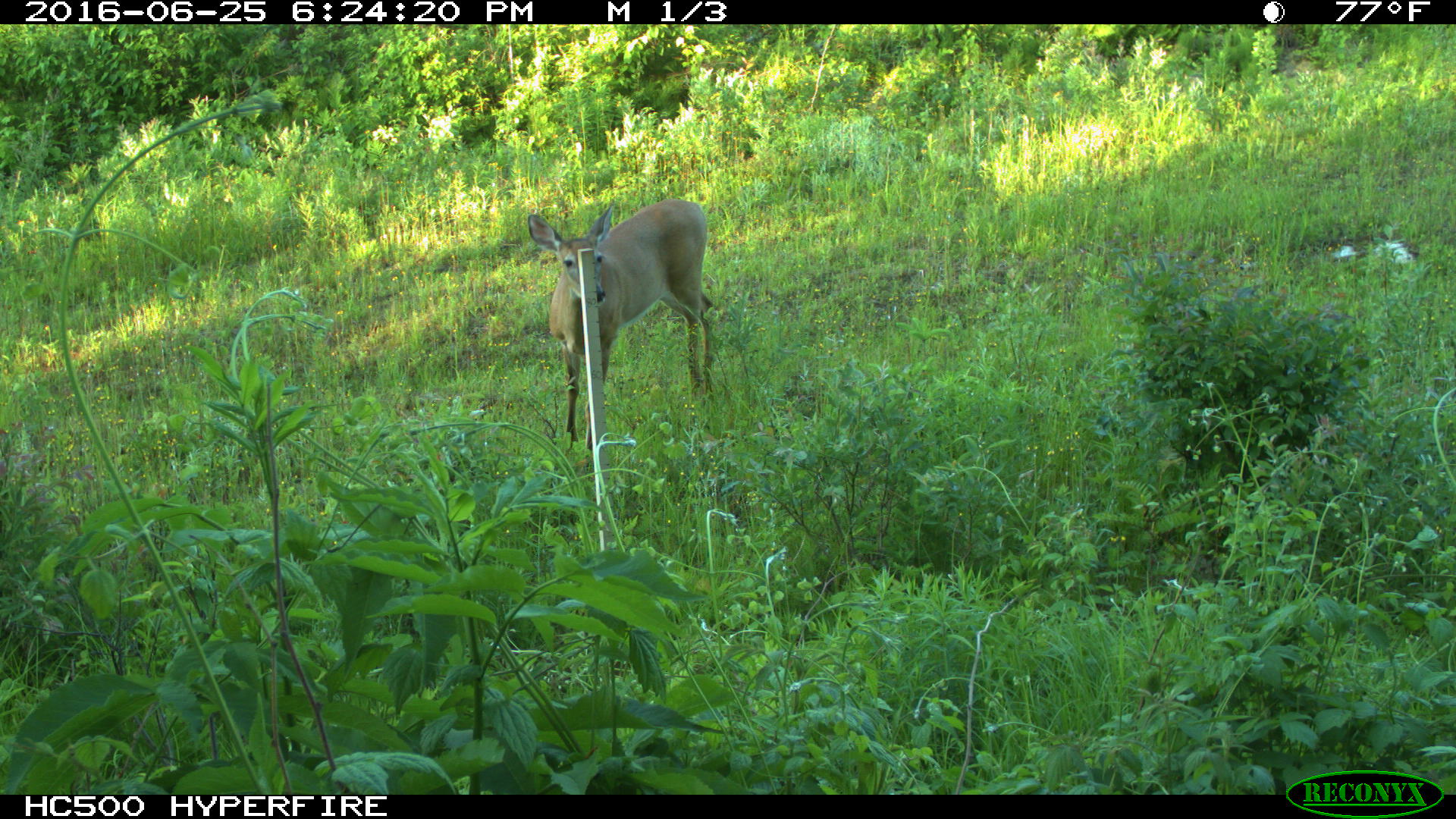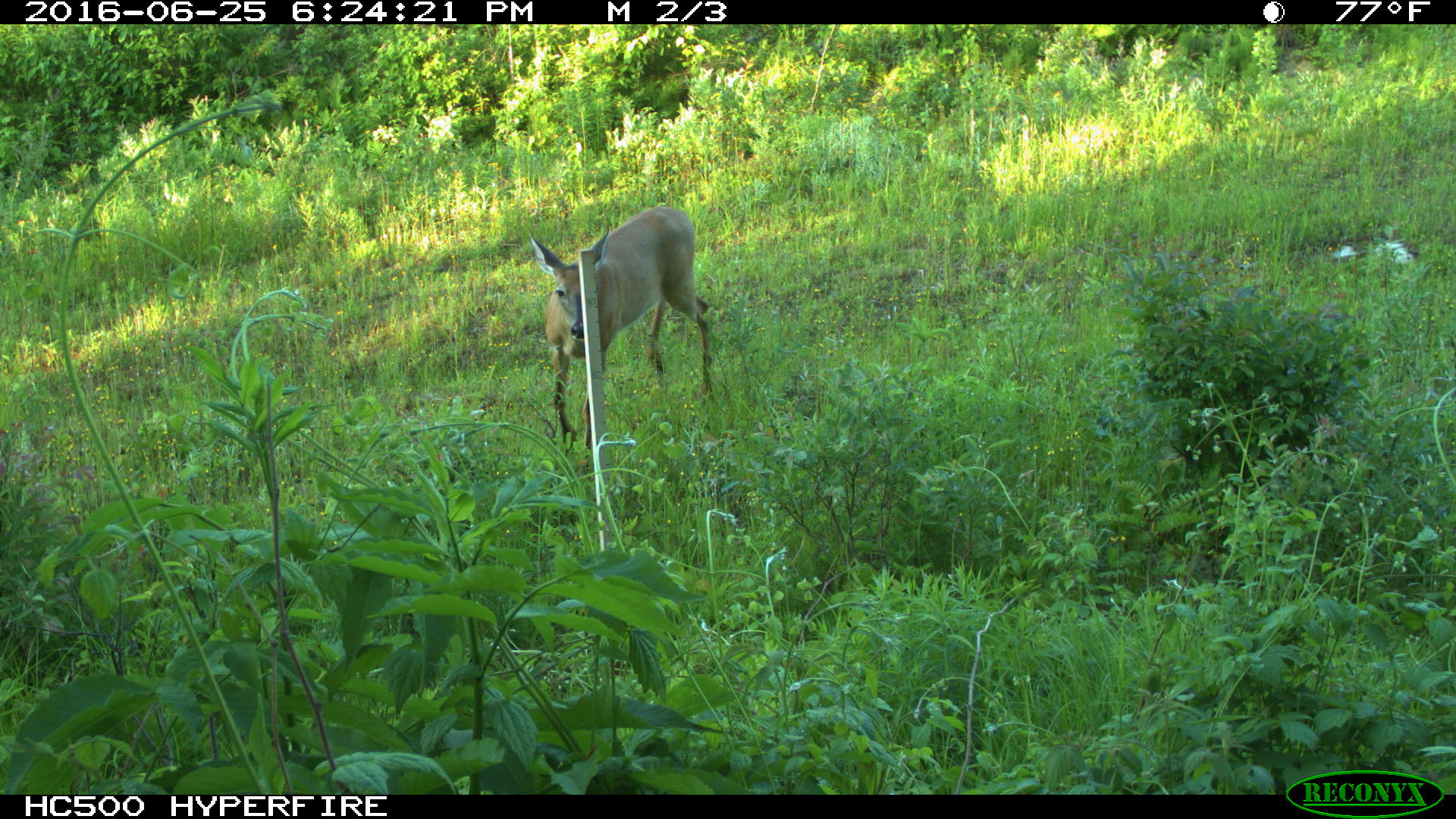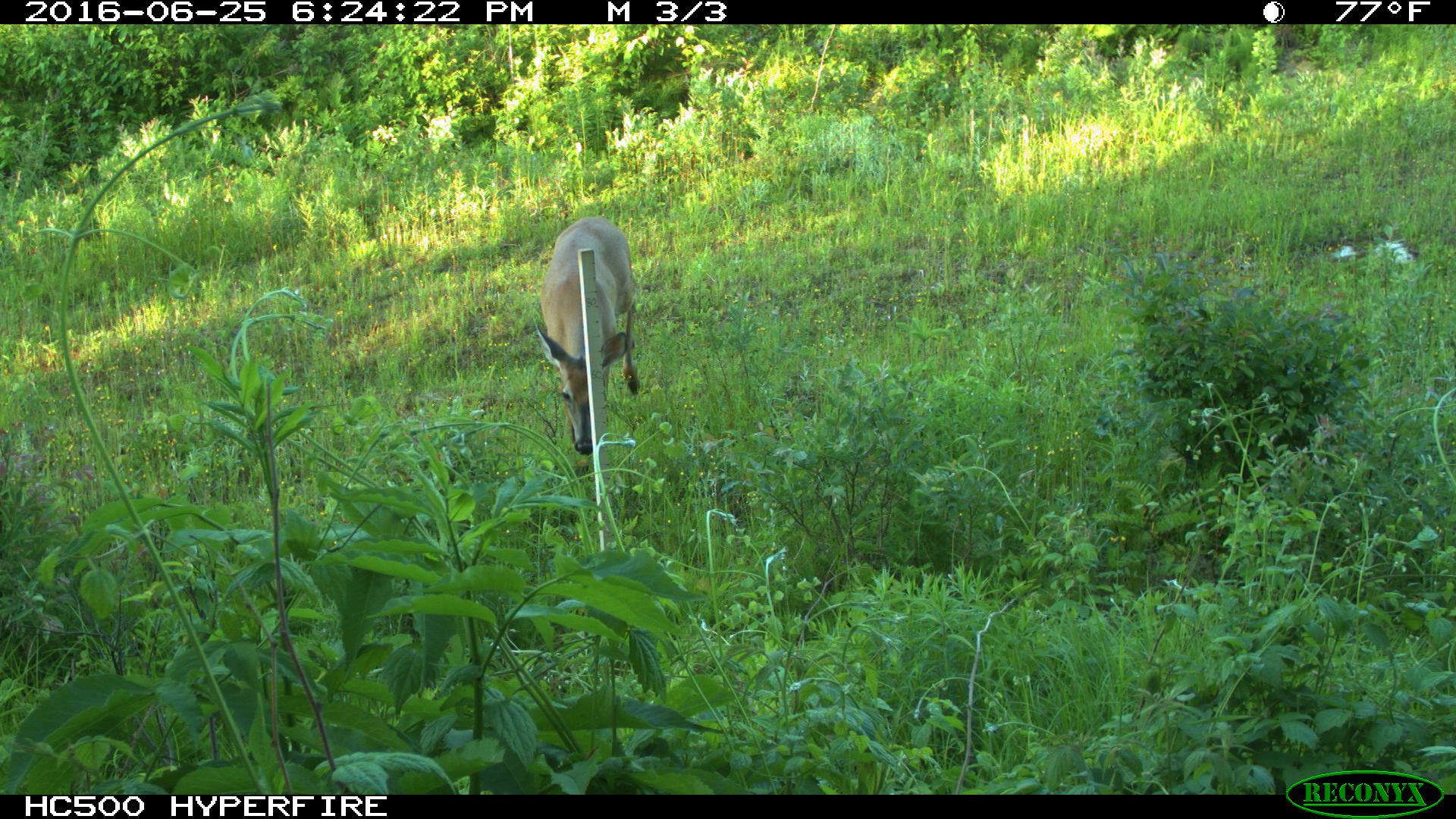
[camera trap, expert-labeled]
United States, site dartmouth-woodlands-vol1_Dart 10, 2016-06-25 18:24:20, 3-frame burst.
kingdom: Animalia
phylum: Chordata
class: Mammalia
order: Artiodactyla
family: Cervidae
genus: Odocoileus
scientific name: Odocoileus virginianus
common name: white-tailed deer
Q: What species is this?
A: White-tailed deer (Odocoileus virginianus).